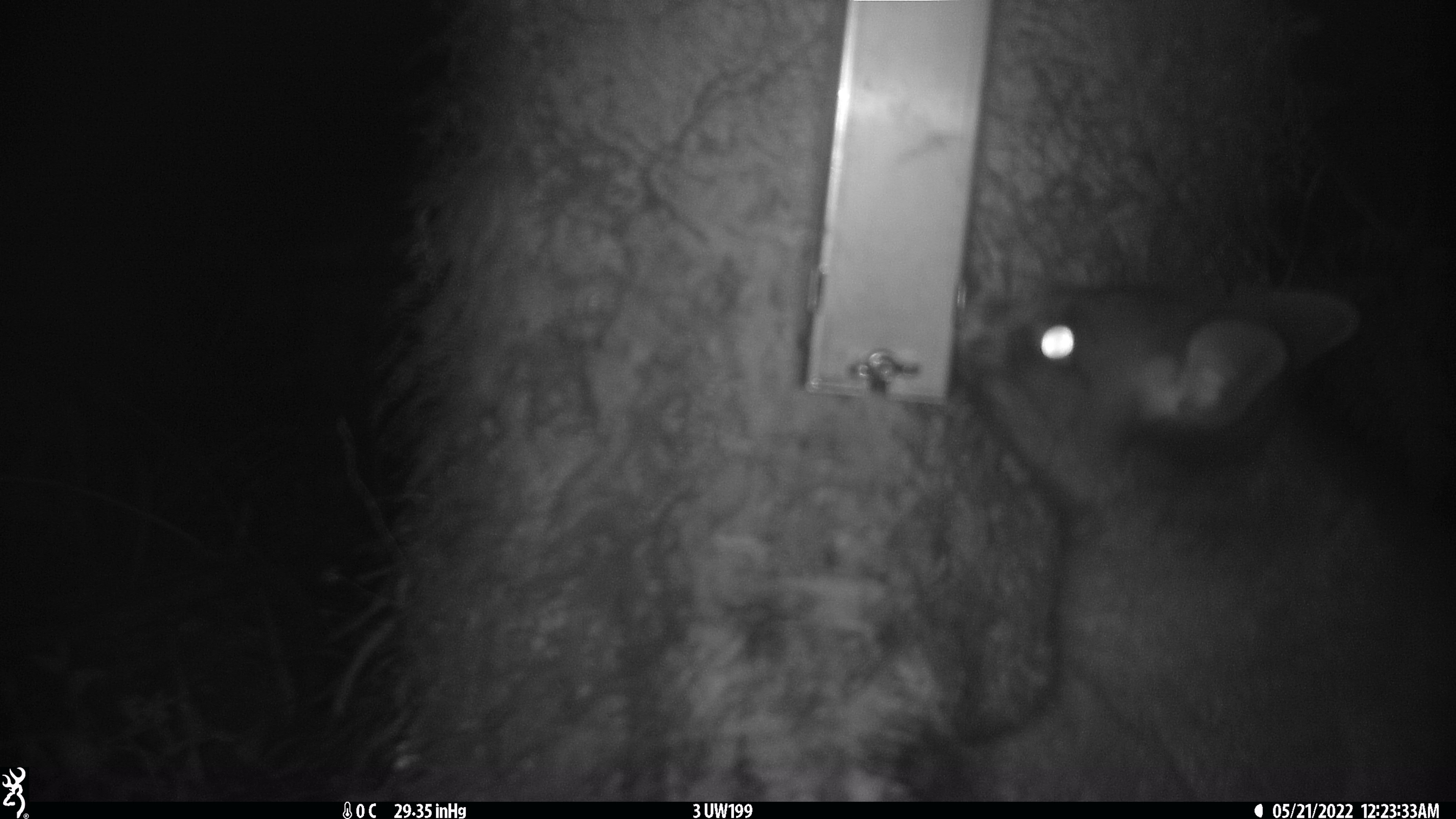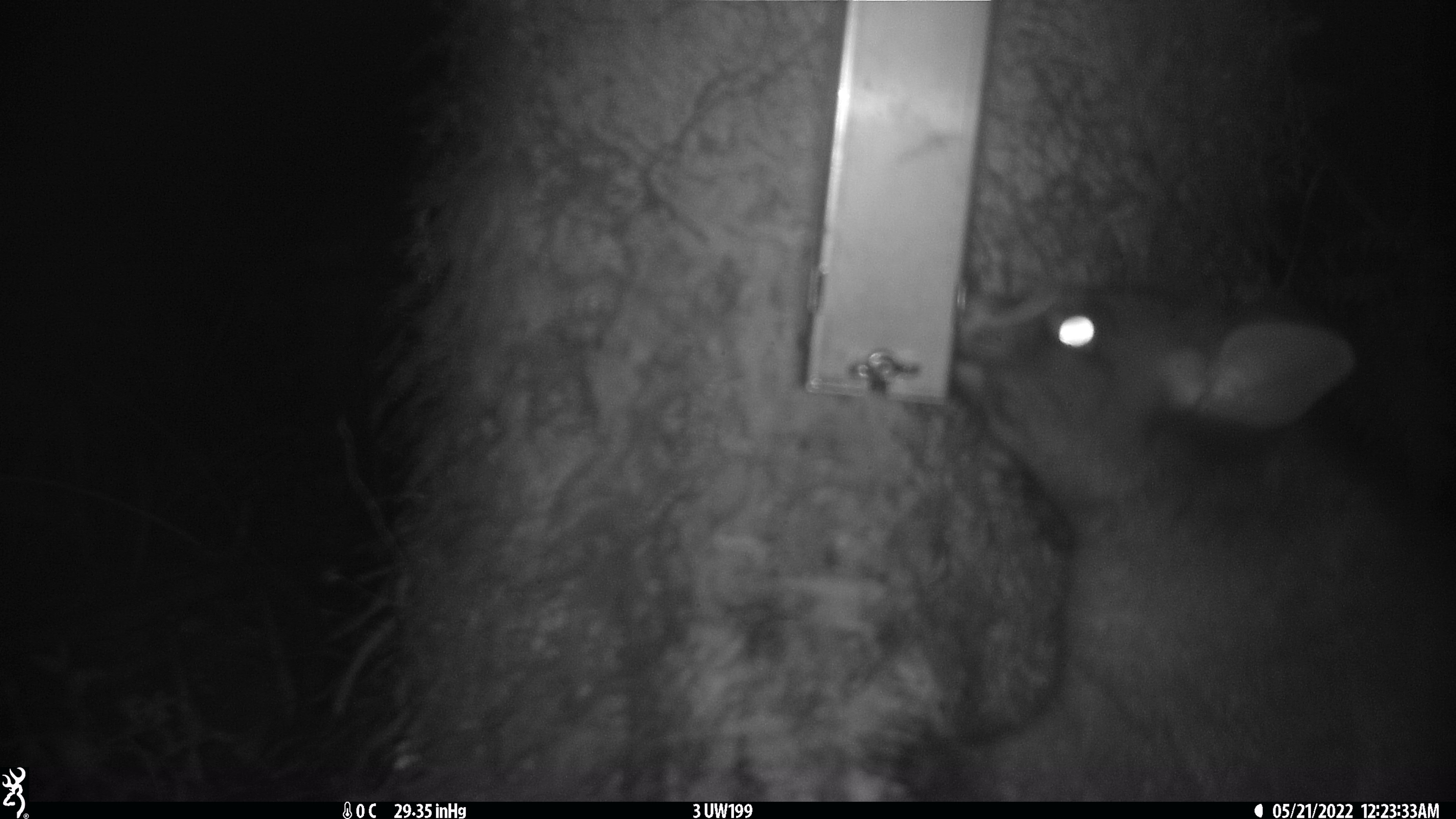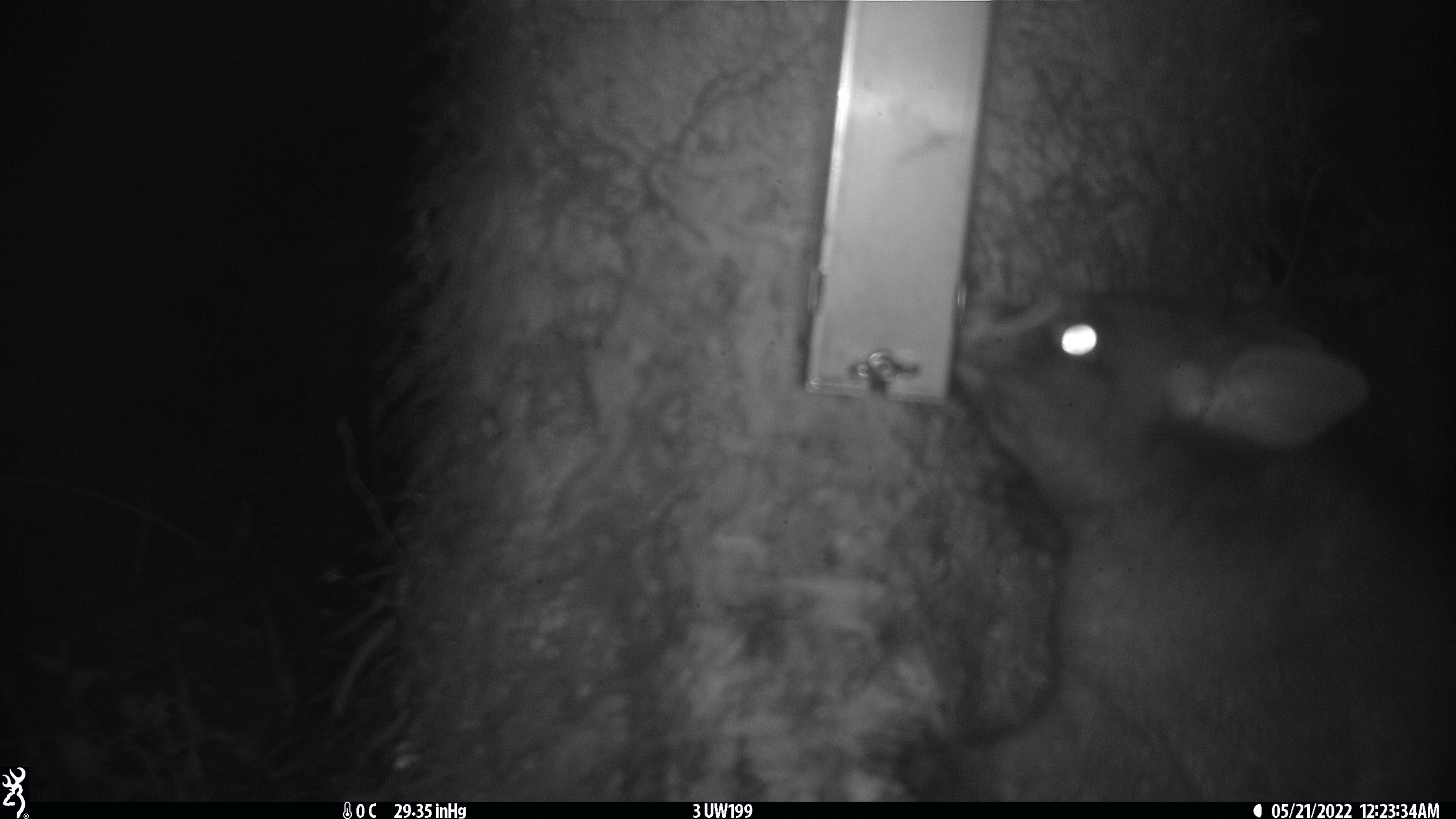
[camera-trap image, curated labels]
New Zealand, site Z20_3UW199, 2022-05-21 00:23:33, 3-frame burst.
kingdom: Animalia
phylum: Chordata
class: Mammalia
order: Diprotodontia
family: Phalangeridae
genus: Trichosurus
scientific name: Trichosurus vulpecula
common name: common brushtail possum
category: possum